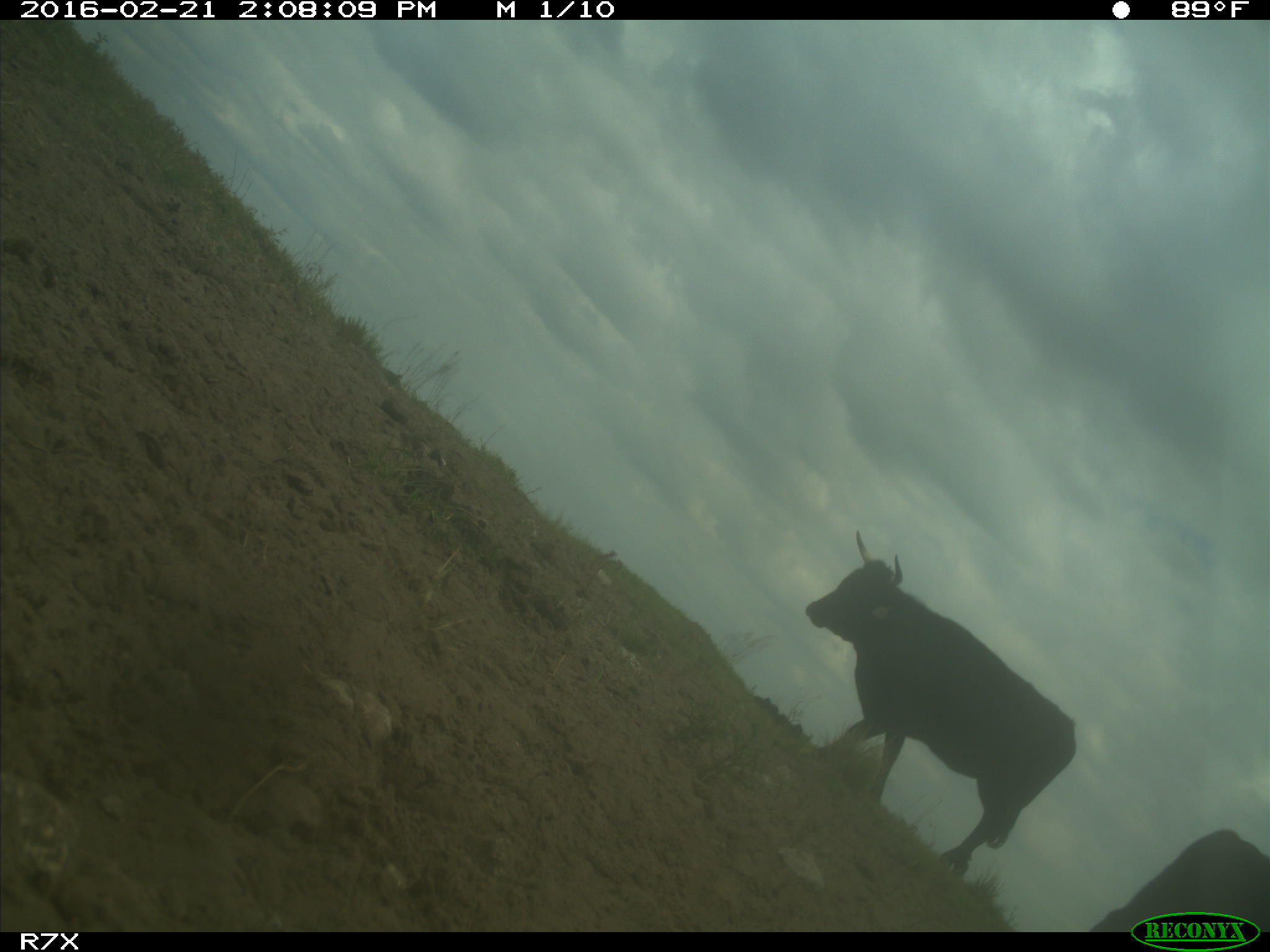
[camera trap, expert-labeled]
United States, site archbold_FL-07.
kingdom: Animalia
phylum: Chordata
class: Mammalia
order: Artiodactyla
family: Bovidae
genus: Bos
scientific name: Bos taurus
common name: domestic cow